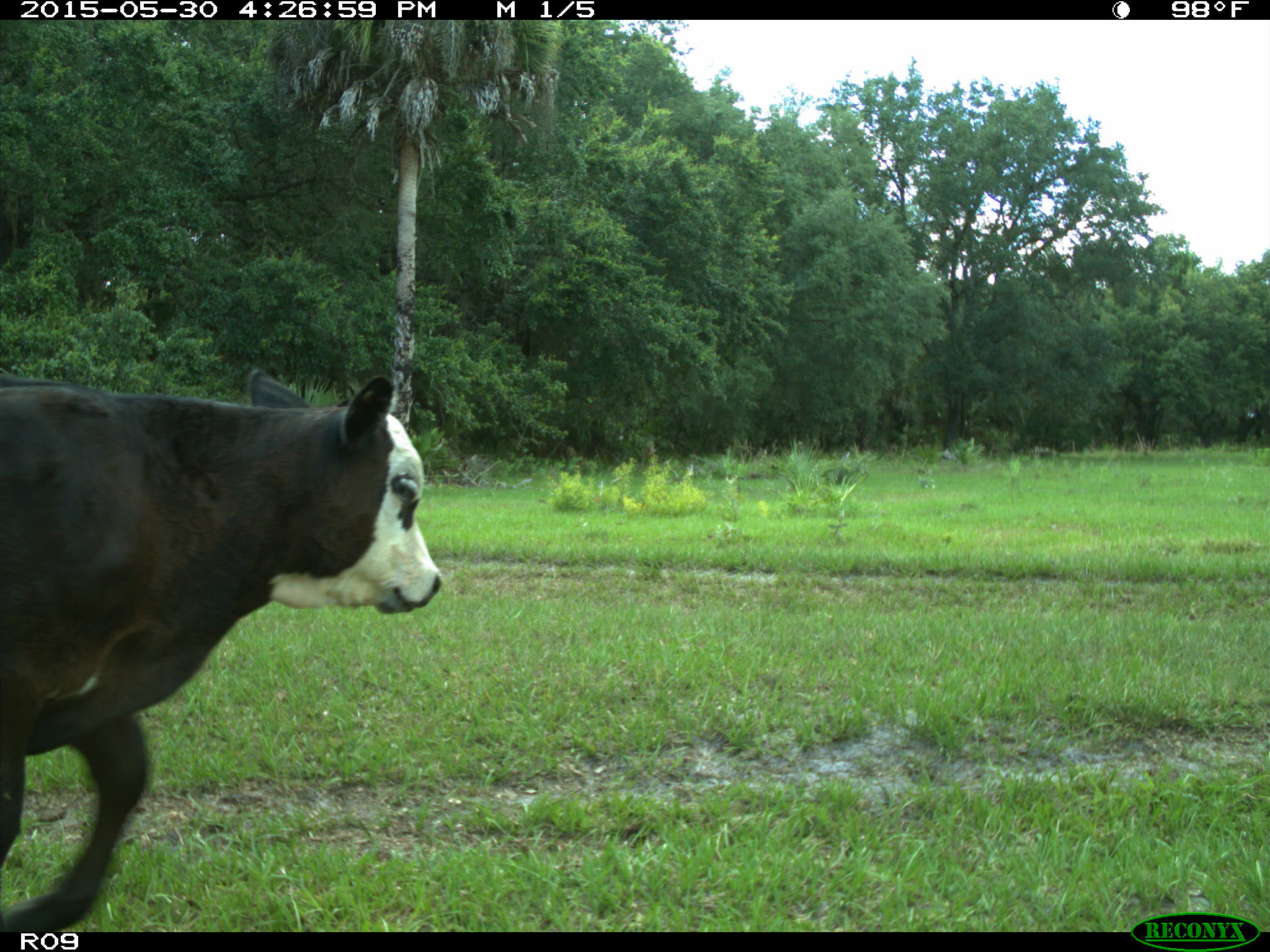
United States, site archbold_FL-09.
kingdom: Animalia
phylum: Chordata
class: Mammalia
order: Artiodactyla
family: Bovidae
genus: Bos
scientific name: Bos taurus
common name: domestic cow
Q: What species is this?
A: Bos taurus (domestic cow).